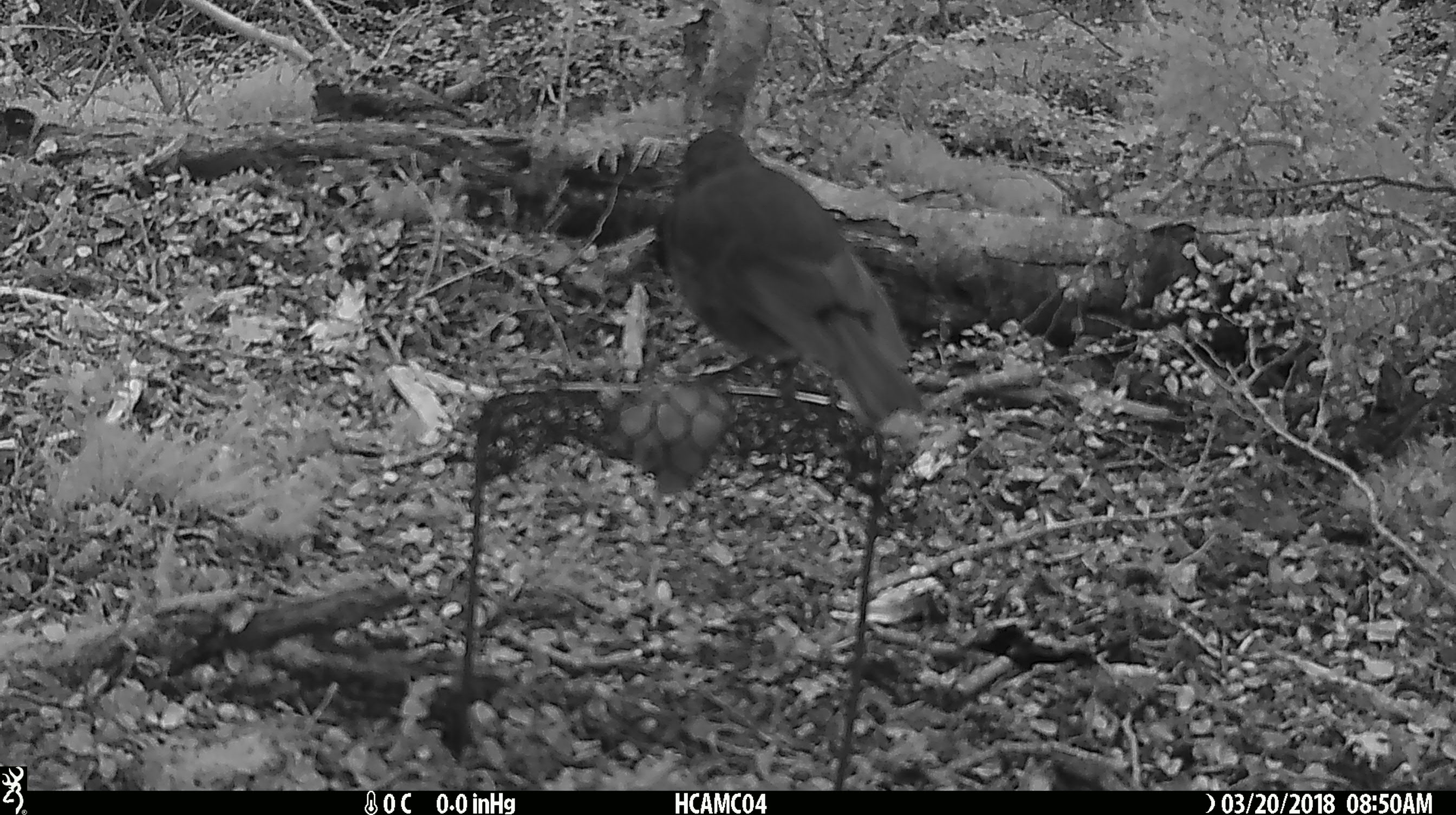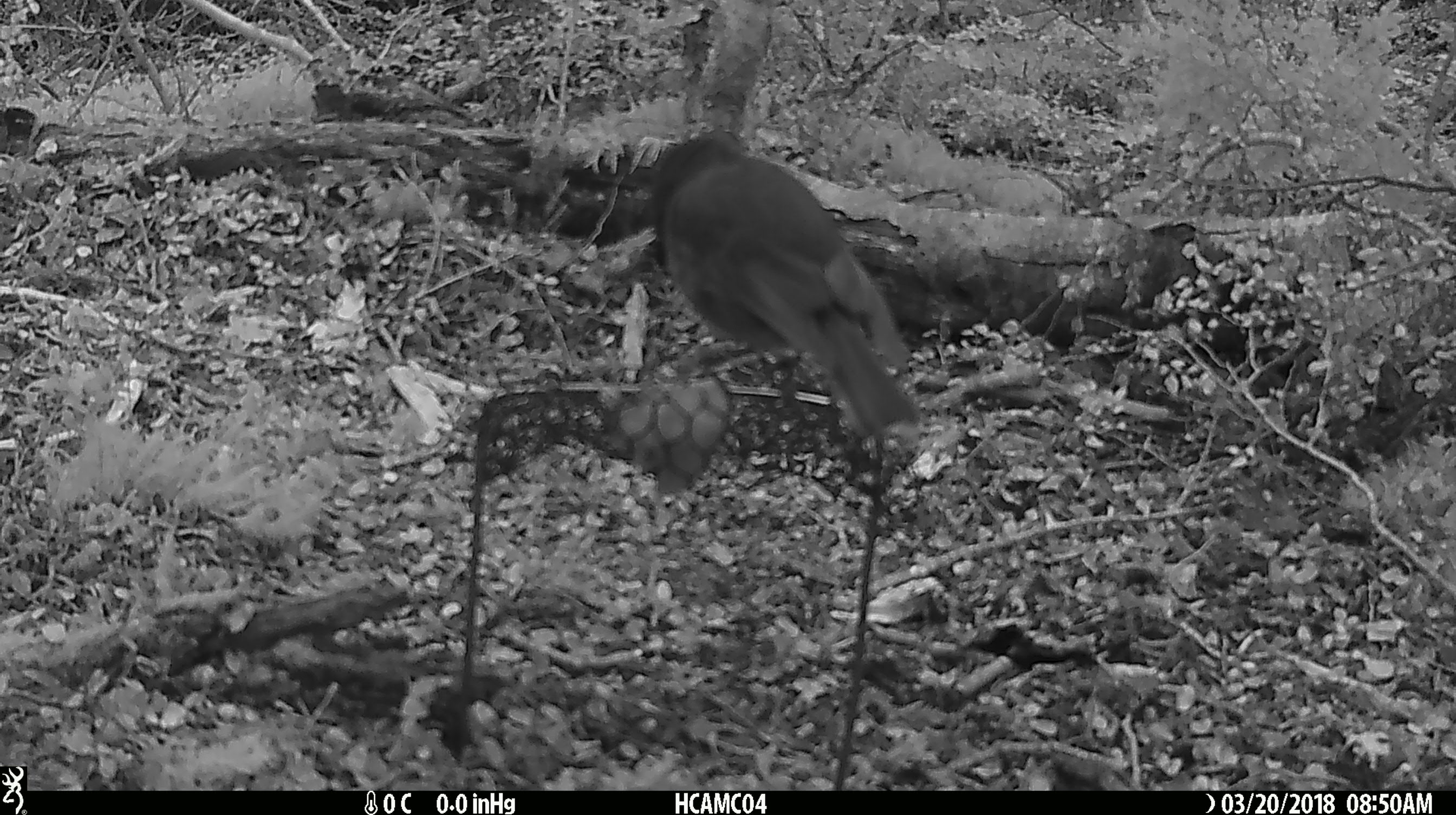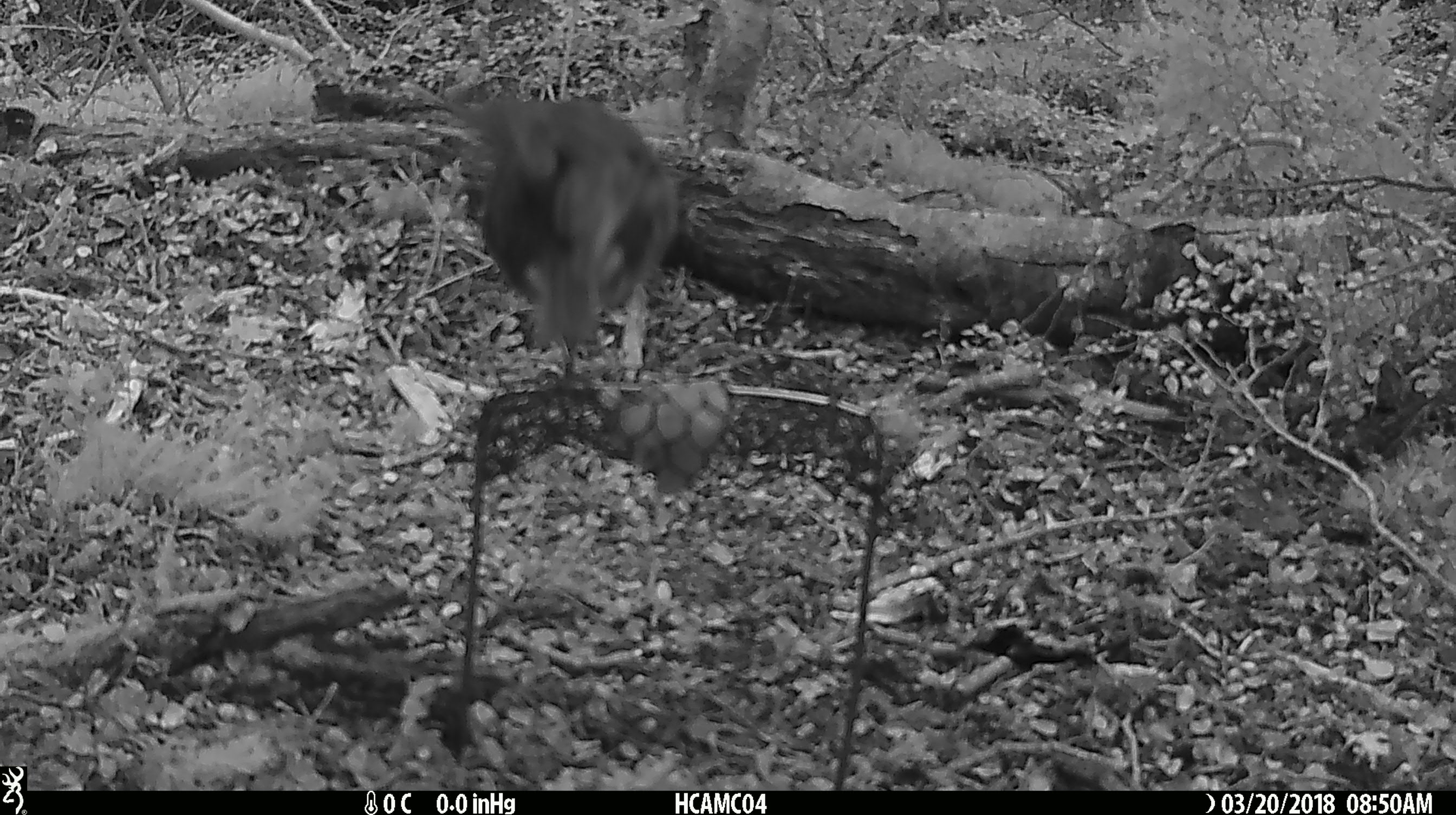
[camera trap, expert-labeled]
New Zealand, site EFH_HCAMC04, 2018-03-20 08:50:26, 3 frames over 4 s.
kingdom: Animalia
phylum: Chordata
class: Aves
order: Passeriformes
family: Petroicidae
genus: Petroica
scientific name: Petroica australis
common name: new zealand robin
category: robin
Robin (new zealand robin) (Petroica australis).